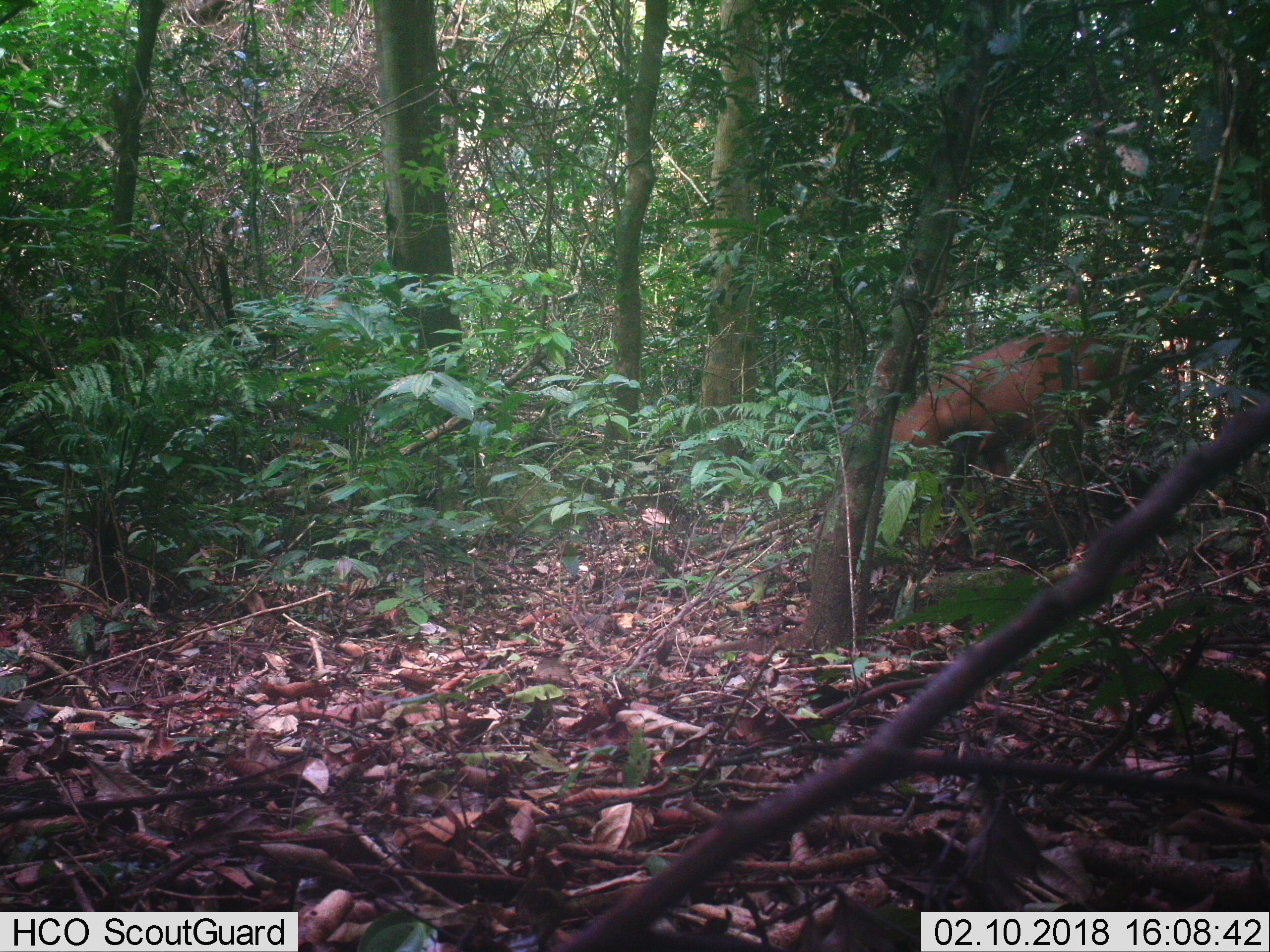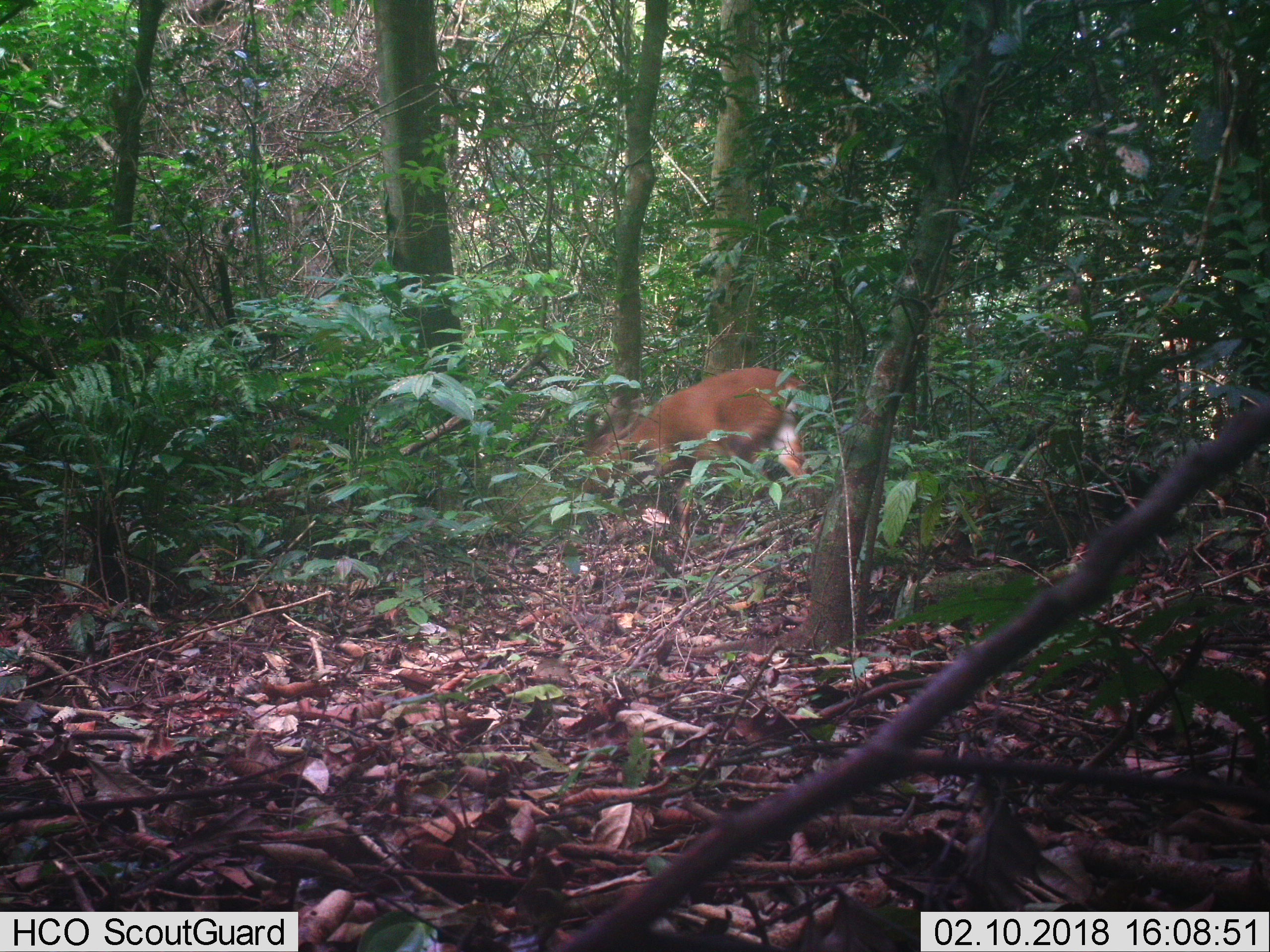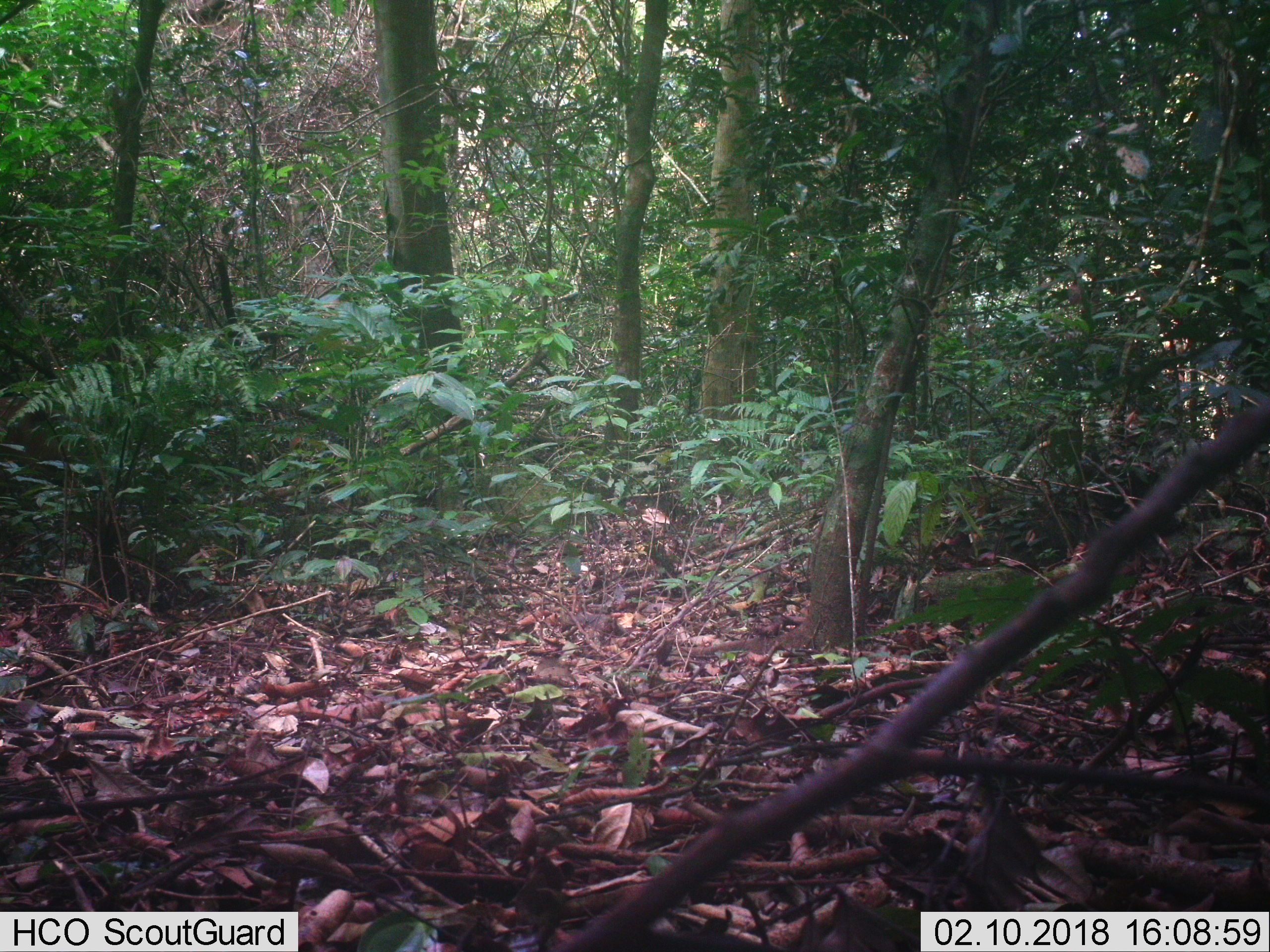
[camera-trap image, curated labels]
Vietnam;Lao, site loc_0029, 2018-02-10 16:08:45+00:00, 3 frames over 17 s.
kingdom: Animalia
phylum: Chordata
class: Mammalia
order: Artiodactyla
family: Cervidae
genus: Muntiacus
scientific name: Muntiacus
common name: muntjacs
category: unidentified muntjac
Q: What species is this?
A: Unidentified muntjac (muntjacs) (Muntiacus).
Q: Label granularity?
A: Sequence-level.